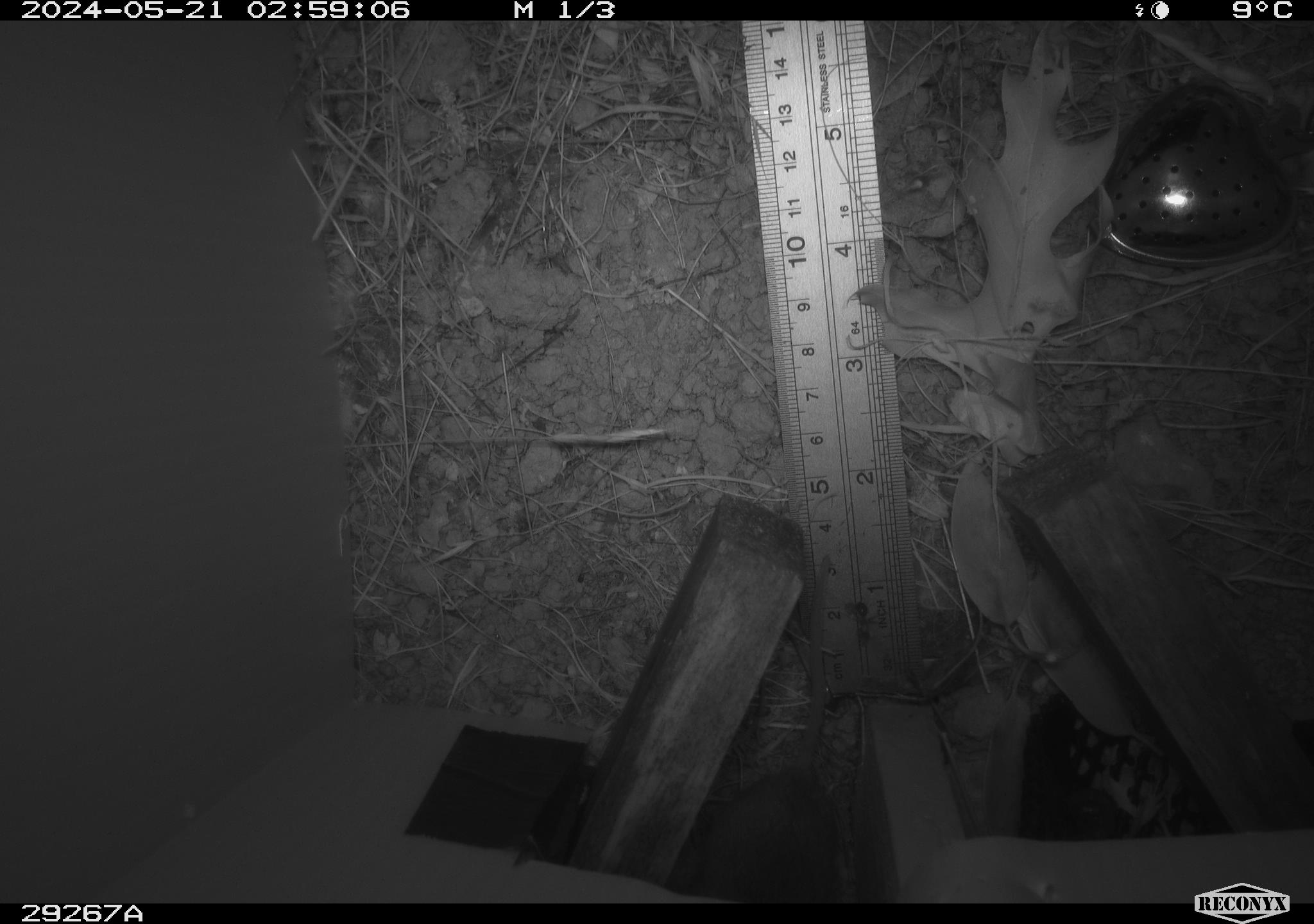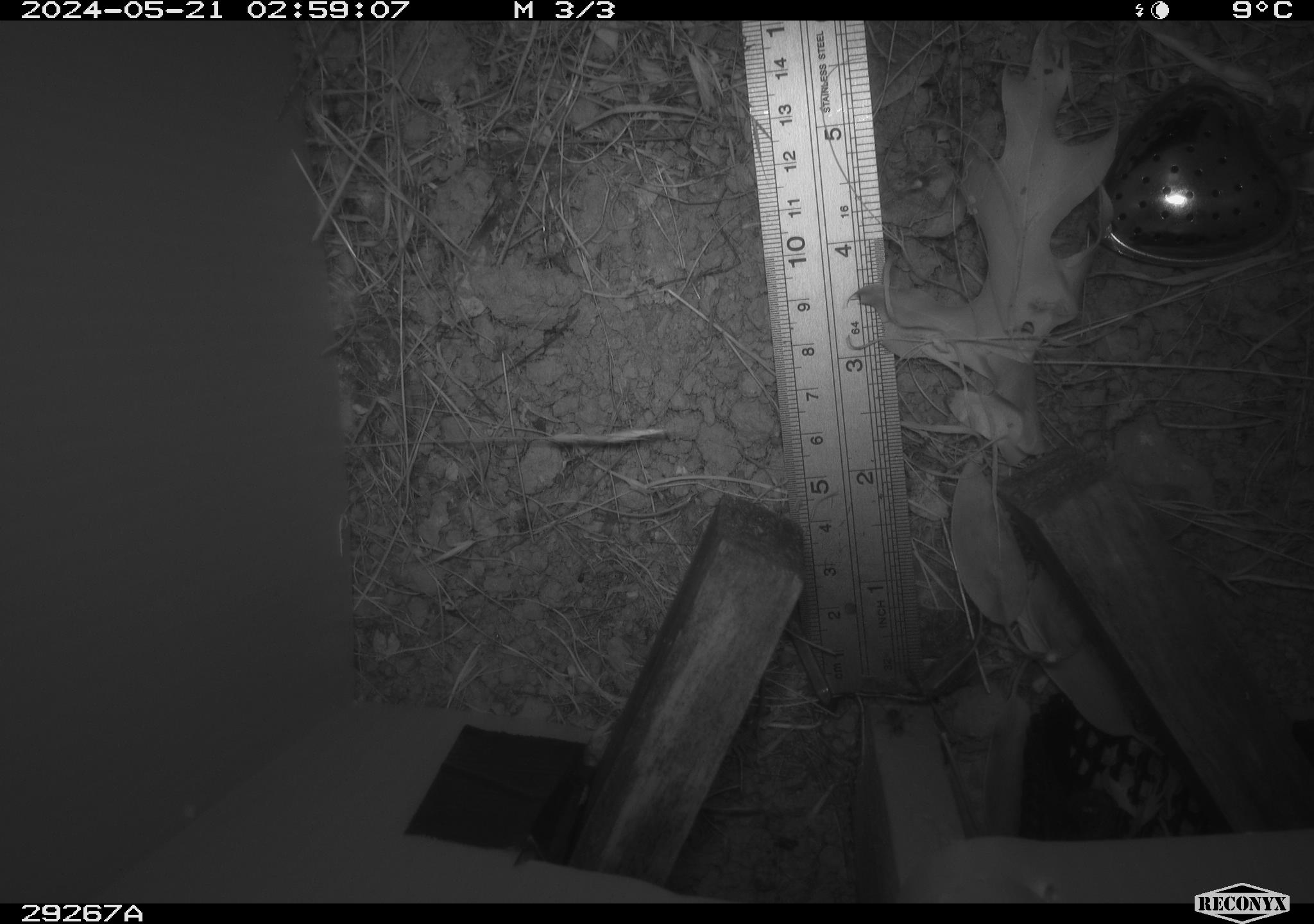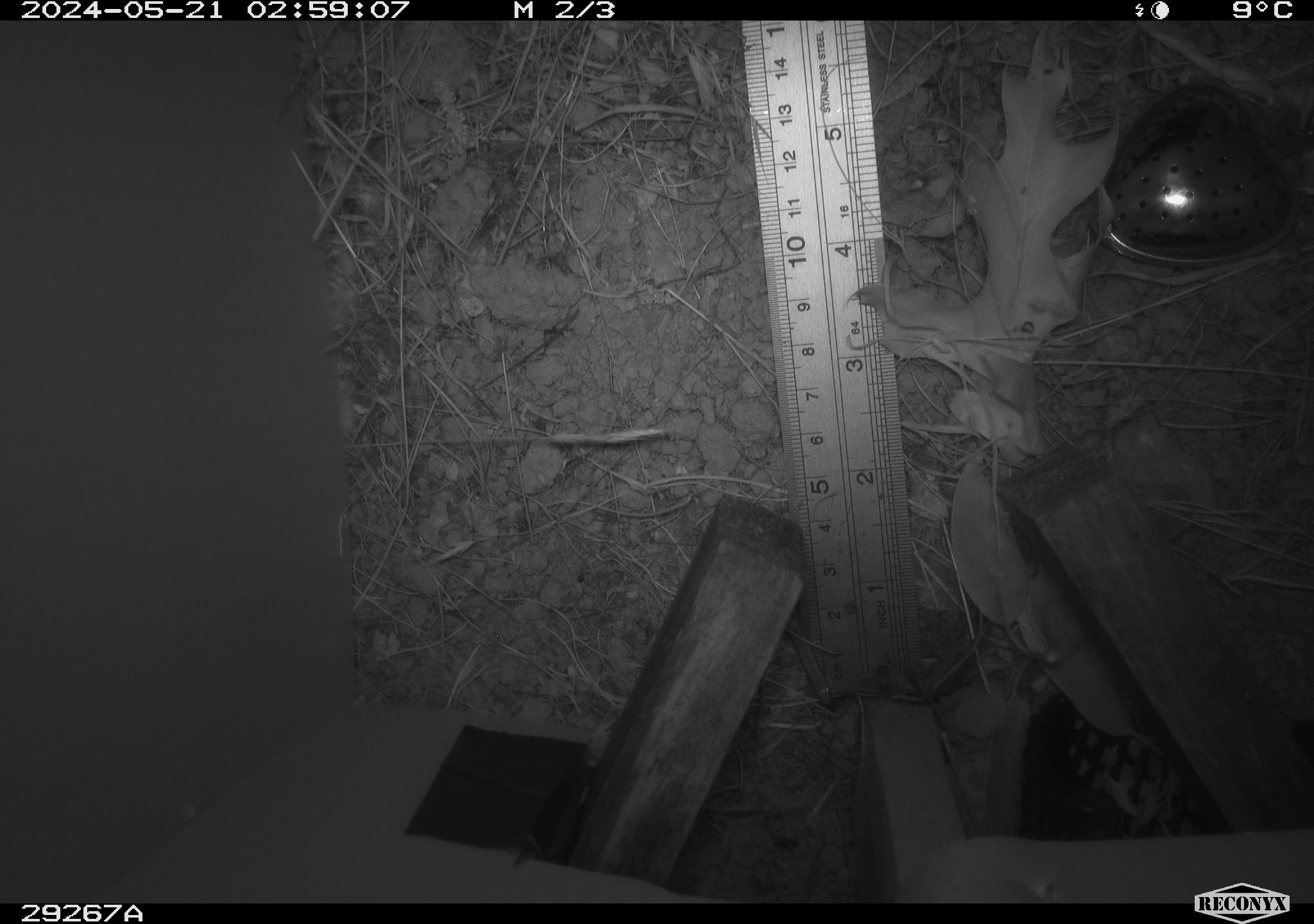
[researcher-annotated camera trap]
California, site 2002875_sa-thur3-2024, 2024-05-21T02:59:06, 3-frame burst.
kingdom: Animalia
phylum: Chordata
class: Mammalia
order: Rodentia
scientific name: Rodentia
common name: rodent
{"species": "rodent (Rodentia)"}